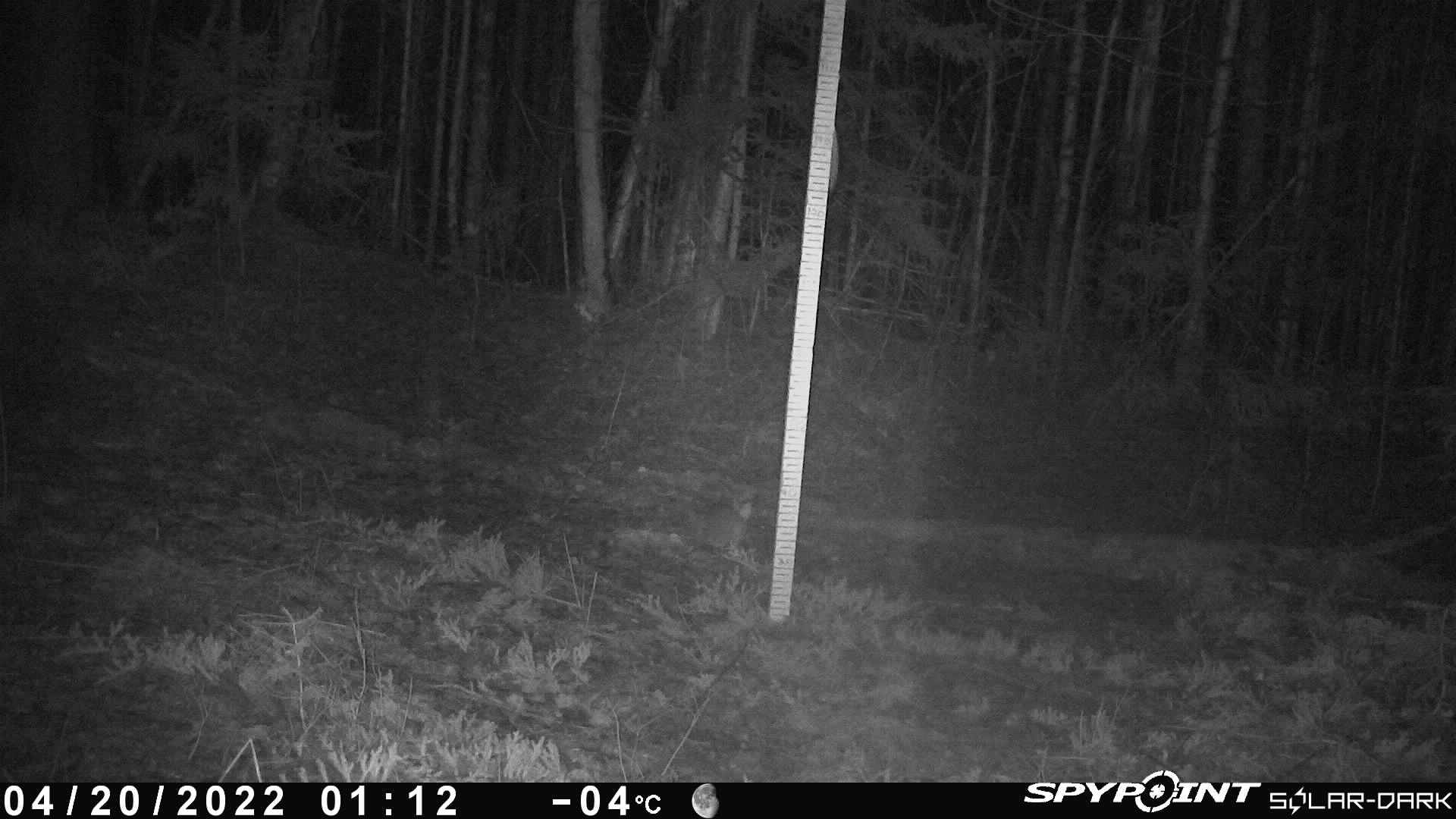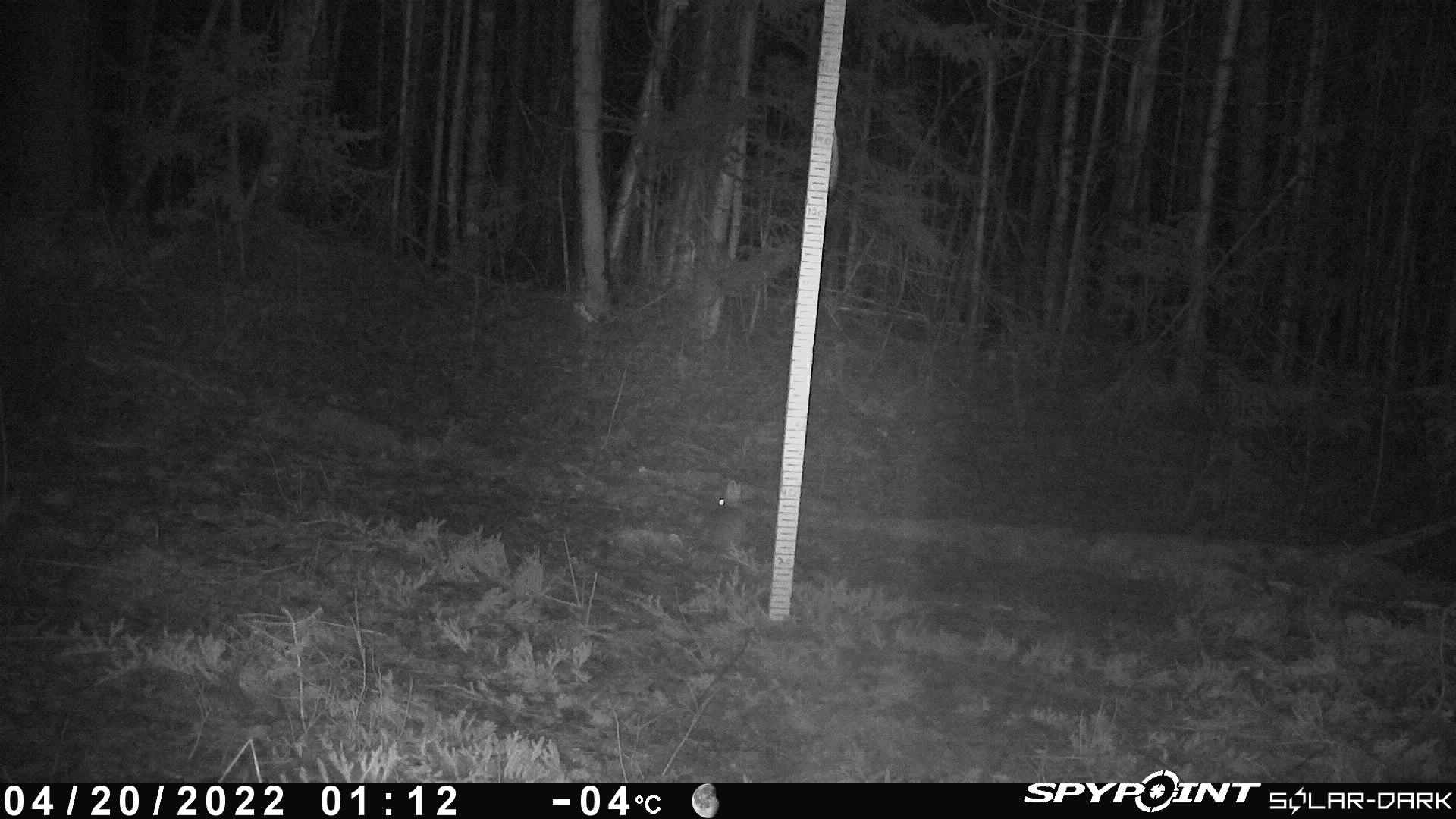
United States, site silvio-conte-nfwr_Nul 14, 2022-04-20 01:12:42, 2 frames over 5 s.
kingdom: Animalia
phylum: Chordata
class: Mammalia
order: Lagomorpha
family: Leporidae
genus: Lepus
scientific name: Lepus americanus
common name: snowshoe hare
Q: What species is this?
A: Snowshoe hare (Lepus americanus).